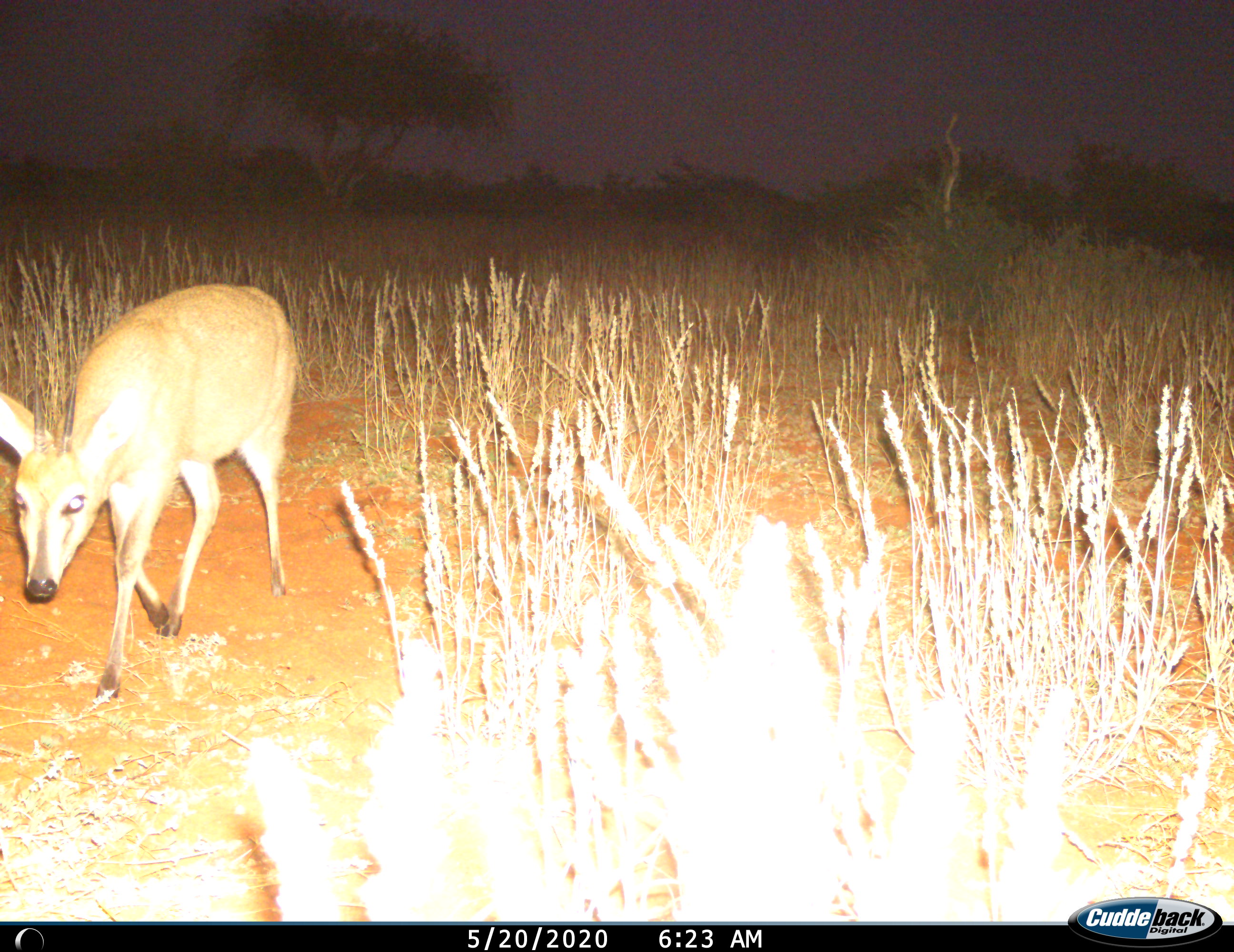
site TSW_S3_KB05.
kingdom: Animalia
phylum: Chordata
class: Mammalia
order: Artiodactyla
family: Bovidae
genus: Sylvicapra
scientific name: Sylvicapra grimmia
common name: common duiker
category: duikercommongrey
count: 1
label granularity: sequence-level